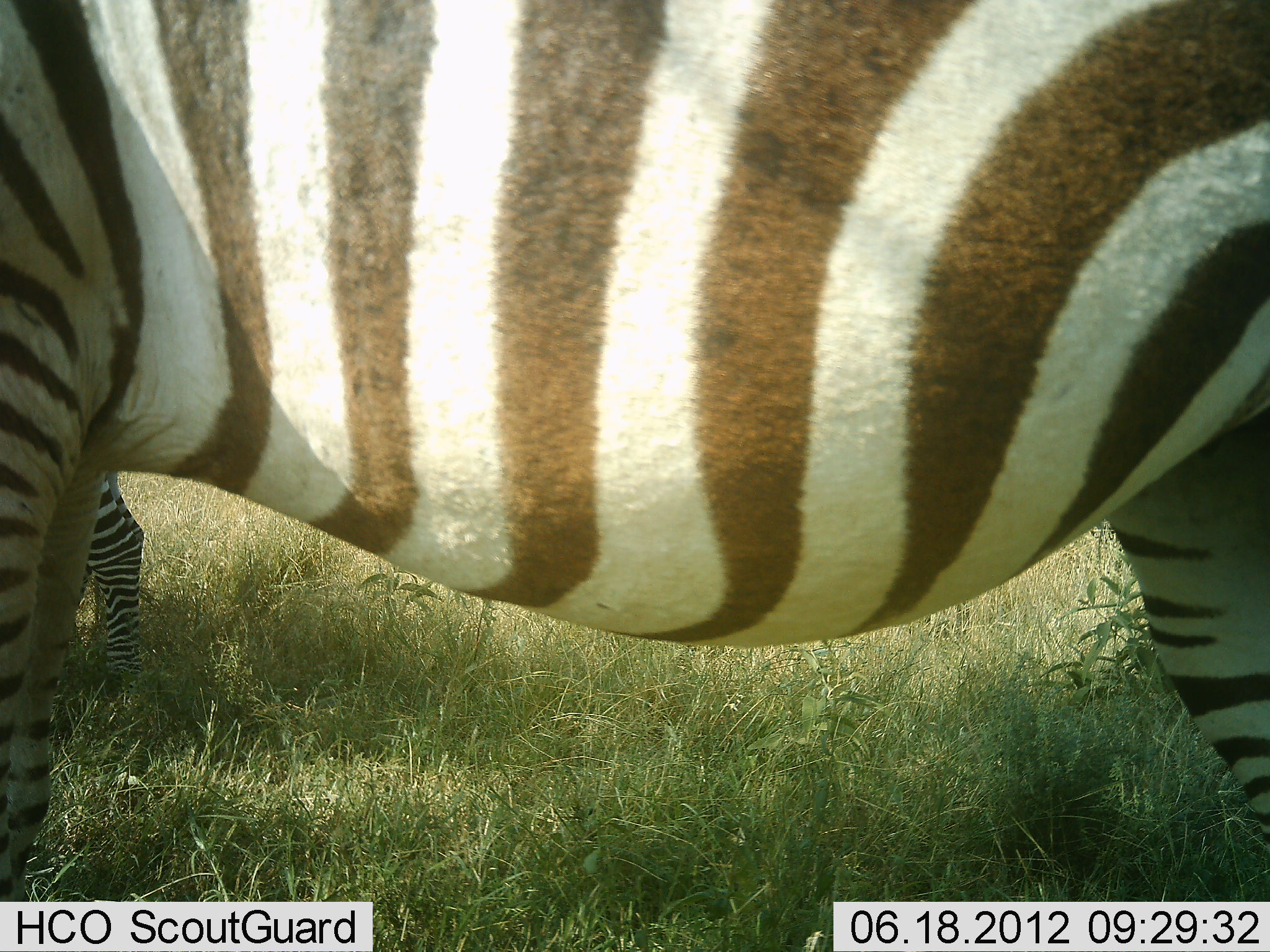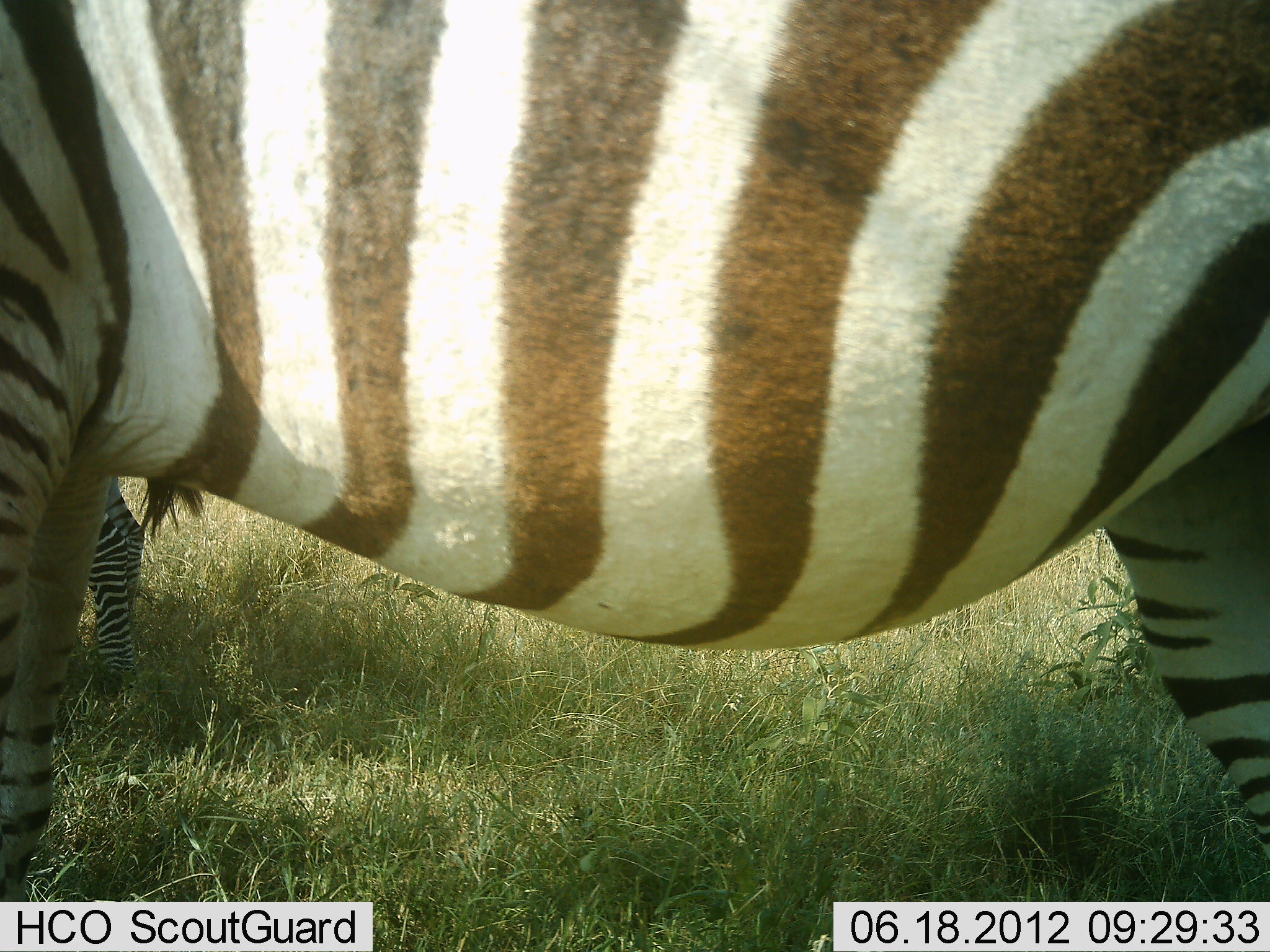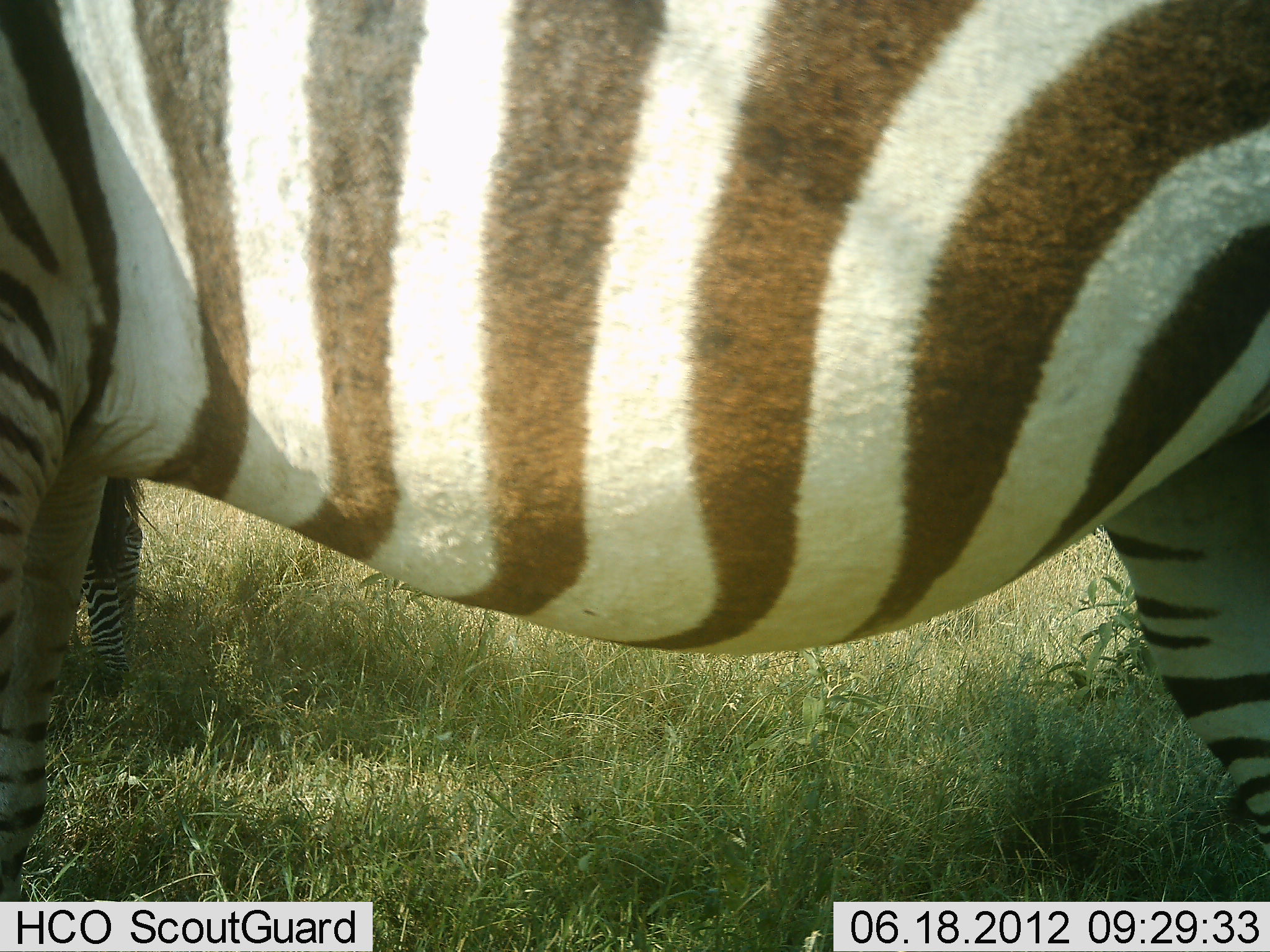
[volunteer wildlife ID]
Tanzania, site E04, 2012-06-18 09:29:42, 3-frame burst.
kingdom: Animalia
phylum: Chordata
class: Mammalia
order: Perissodactyla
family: Equidae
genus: Equus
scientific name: Equus quagga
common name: plains zebra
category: zebra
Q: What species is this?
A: Zebra (plains zebra) (Equus quagga).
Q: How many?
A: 2.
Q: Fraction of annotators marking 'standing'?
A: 90%.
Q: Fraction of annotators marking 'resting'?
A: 0%.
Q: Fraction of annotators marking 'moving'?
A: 10%.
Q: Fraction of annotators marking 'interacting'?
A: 0%.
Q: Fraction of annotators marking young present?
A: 40%.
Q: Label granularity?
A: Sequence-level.